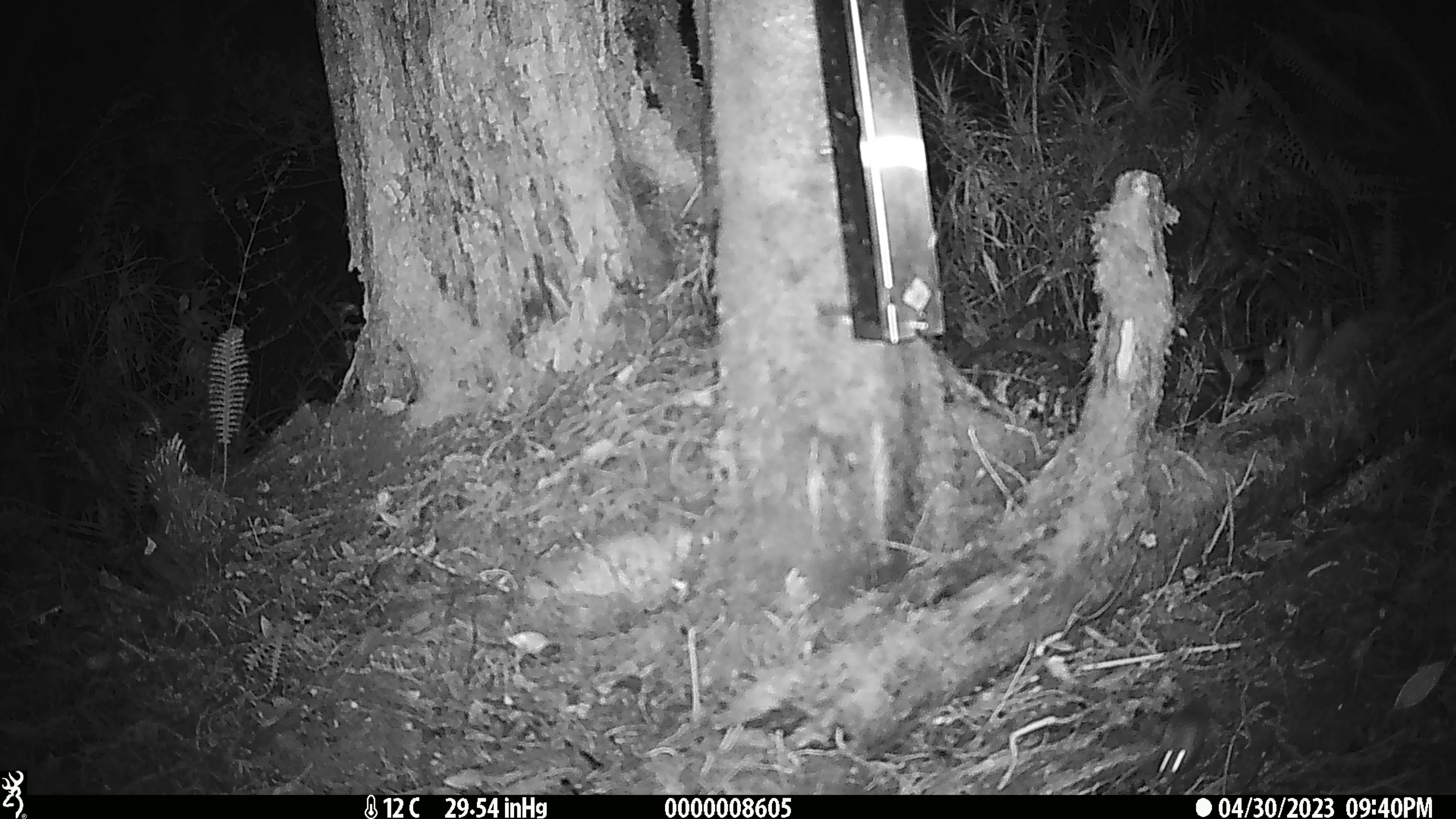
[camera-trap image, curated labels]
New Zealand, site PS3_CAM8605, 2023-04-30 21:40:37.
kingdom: Animalia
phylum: Chordata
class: Mammalia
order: Rodentia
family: Muridae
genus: Mus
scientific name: Mus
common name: mouse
Mouse (Mus).